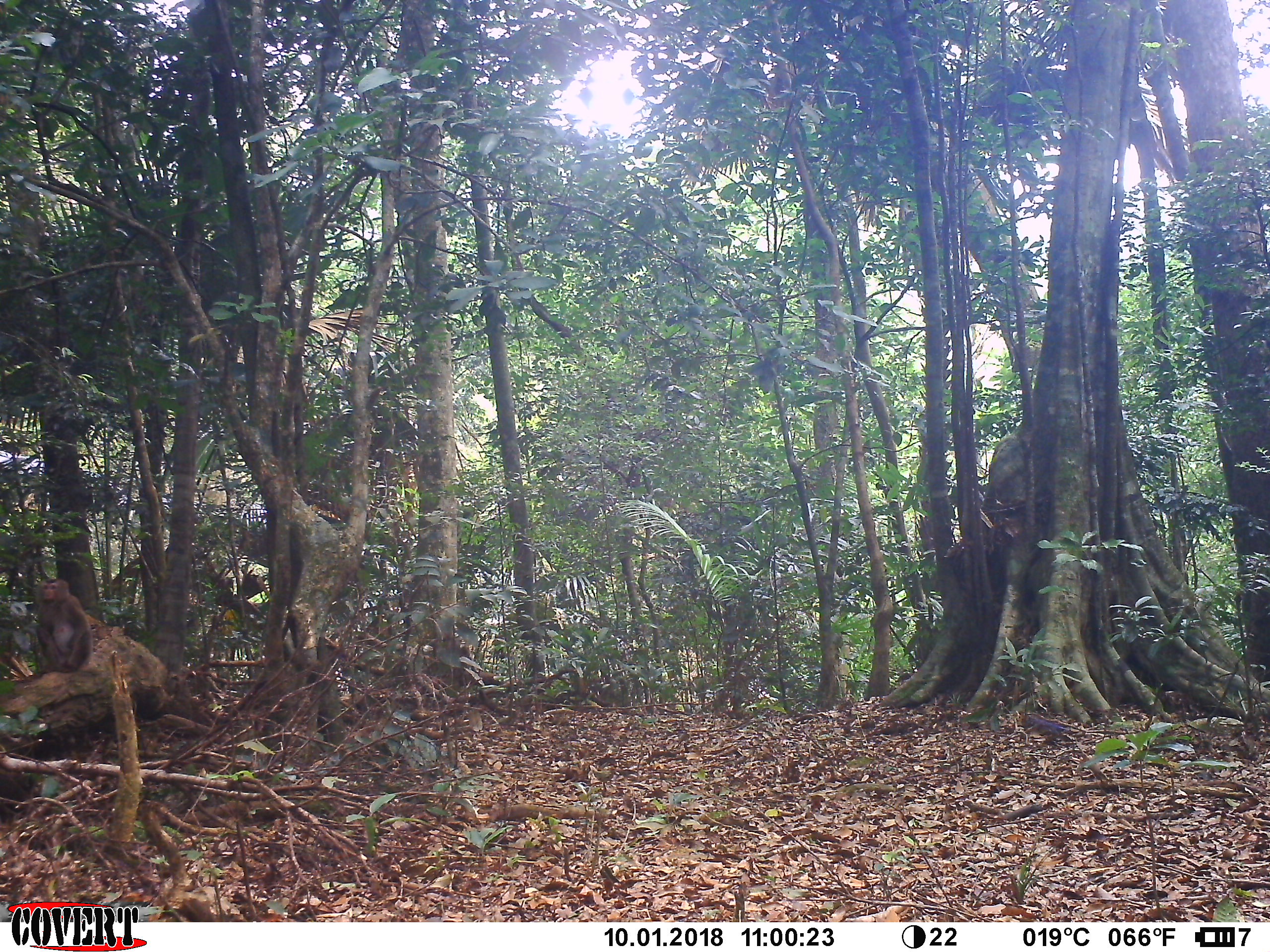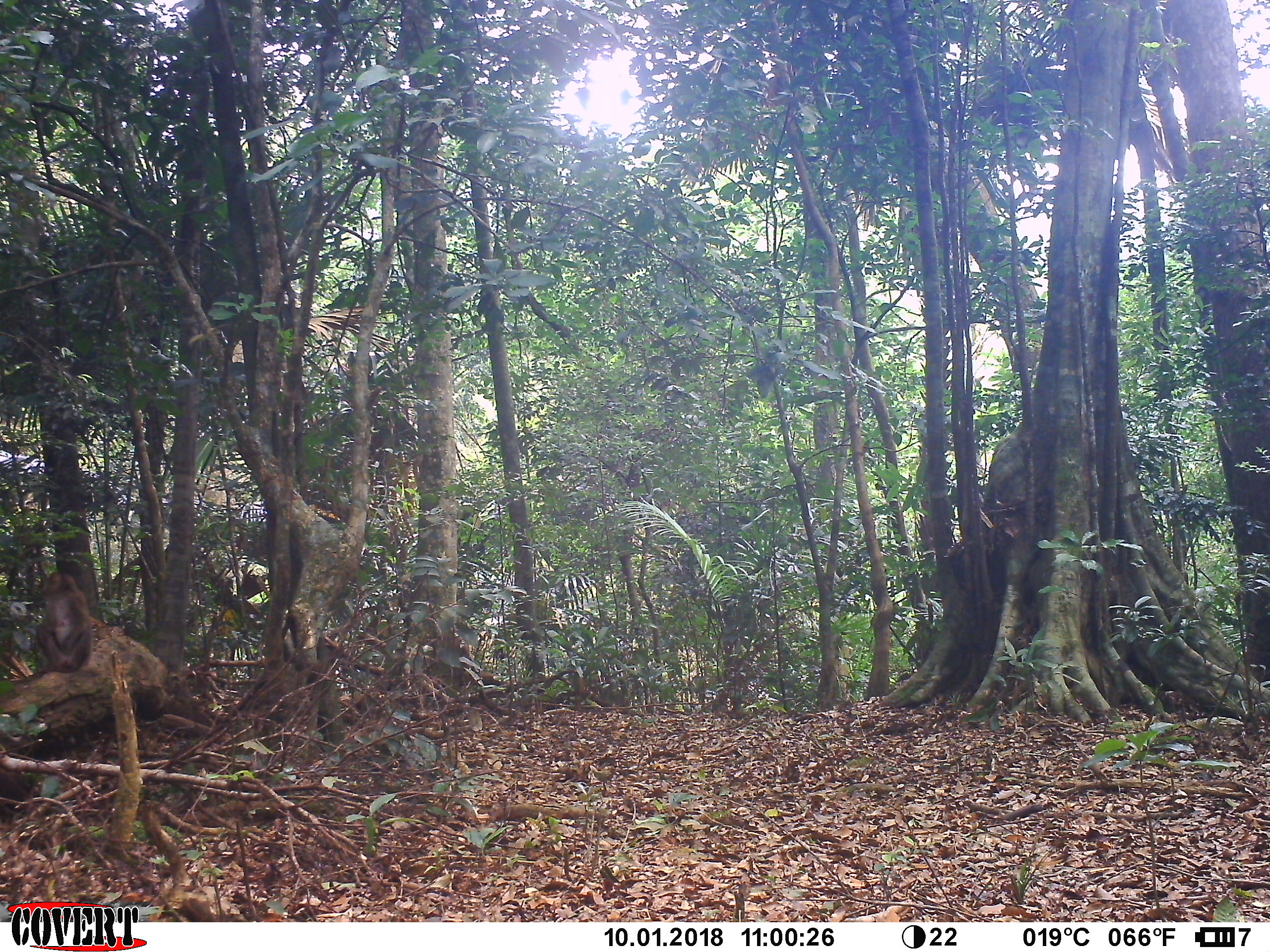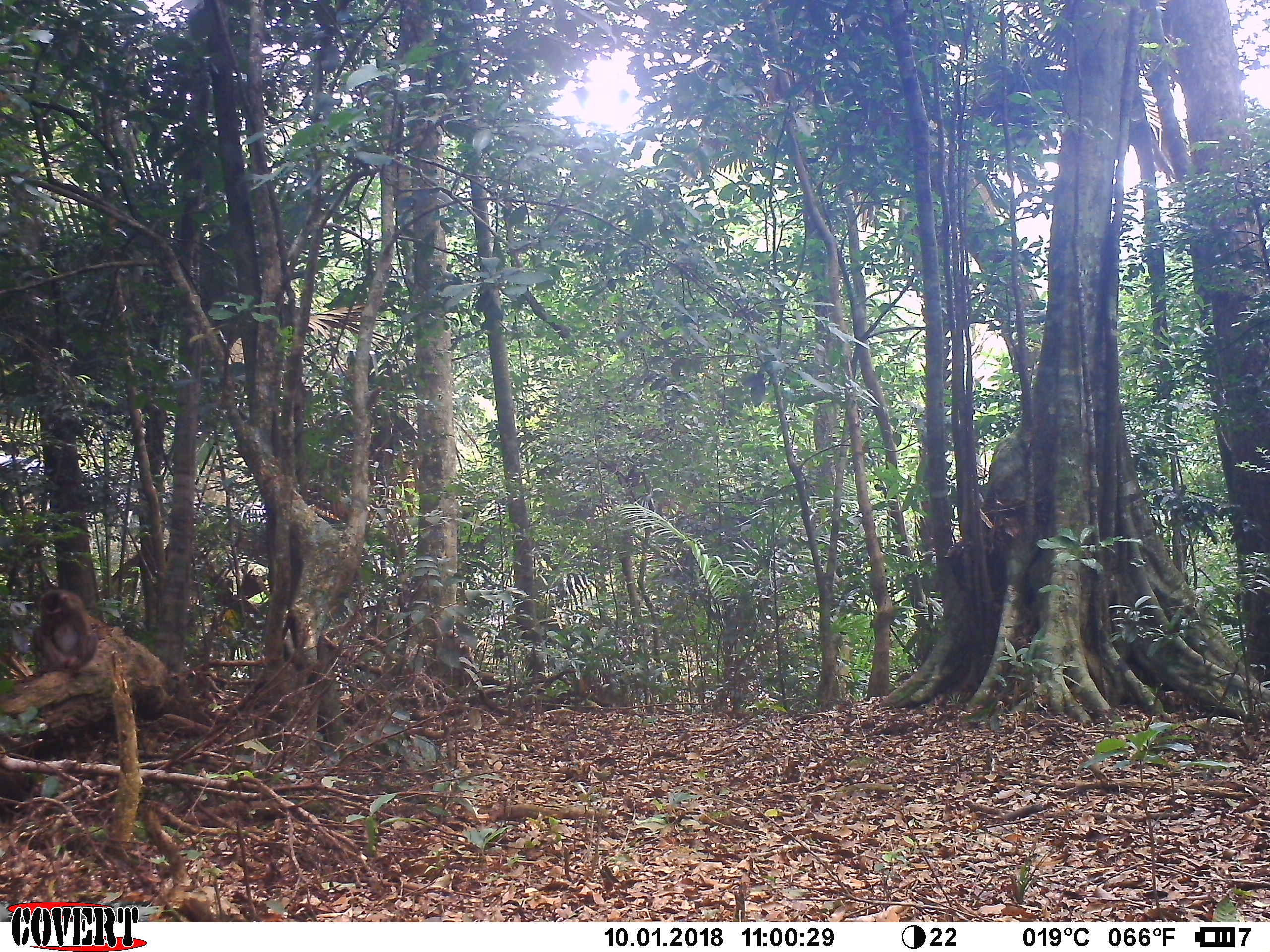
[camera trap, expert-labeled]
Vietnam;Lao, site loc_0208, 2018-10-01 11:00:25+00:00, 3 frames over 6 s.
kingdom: Animalia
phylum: Chordata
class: Mammalia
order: Primates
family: Cercopithecidae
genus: Macaca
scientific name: Macaca nemestrina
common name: pig-tailed macaque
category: pig tailed macaque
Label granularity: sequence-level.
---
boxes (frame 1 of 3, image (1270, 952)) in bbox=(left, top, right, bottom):
pig tailed macaque: bbox=(34, 579, 92, 673)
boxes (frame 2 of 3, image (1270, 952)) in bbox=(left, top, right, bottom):
pig tailed macaque: bbox=(38, 572, 92, 672)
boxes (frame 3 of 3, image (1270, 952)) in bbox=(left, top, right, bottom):
pig tailed macaque: bbox=(32, 589, 97, 672)